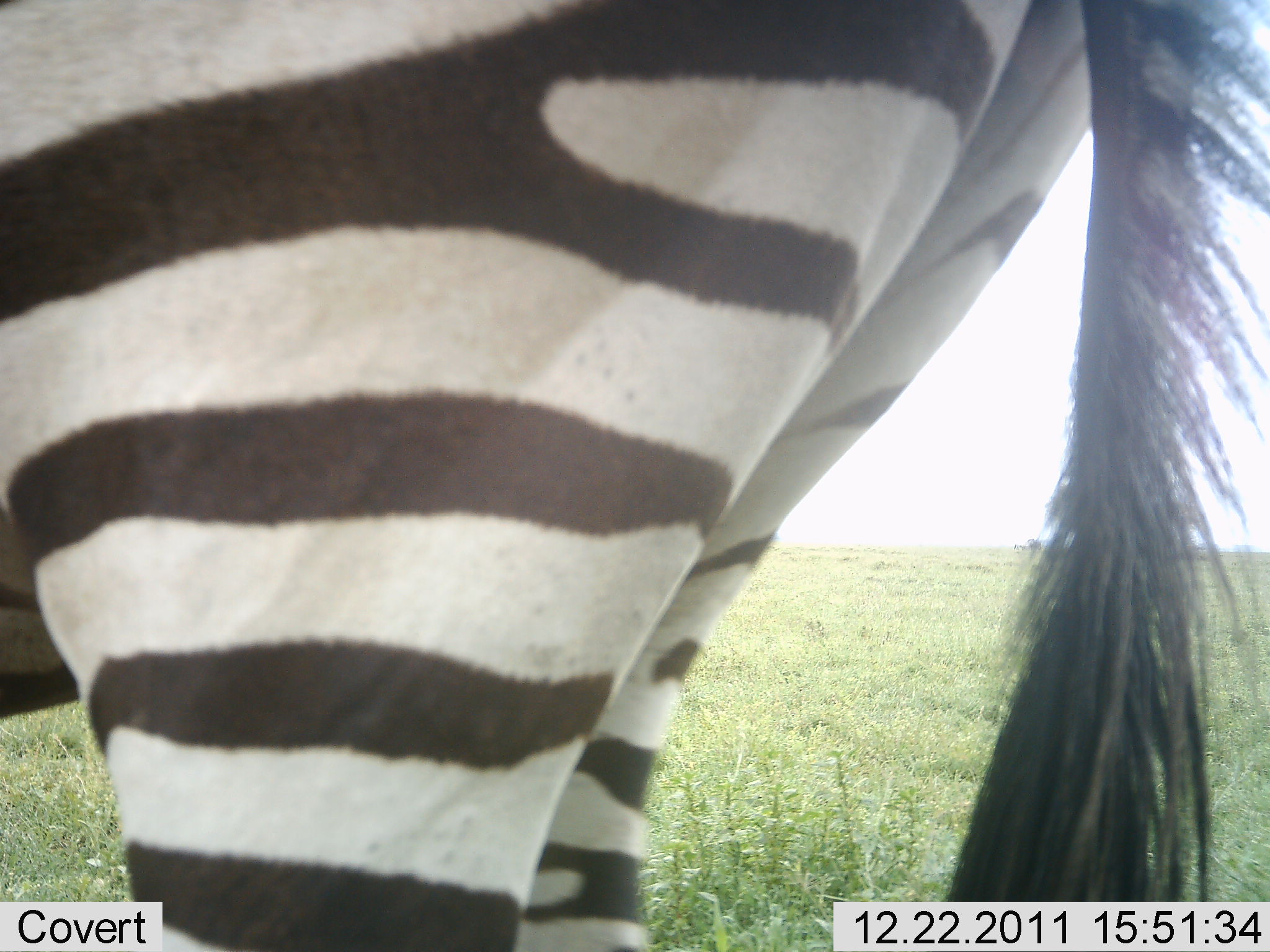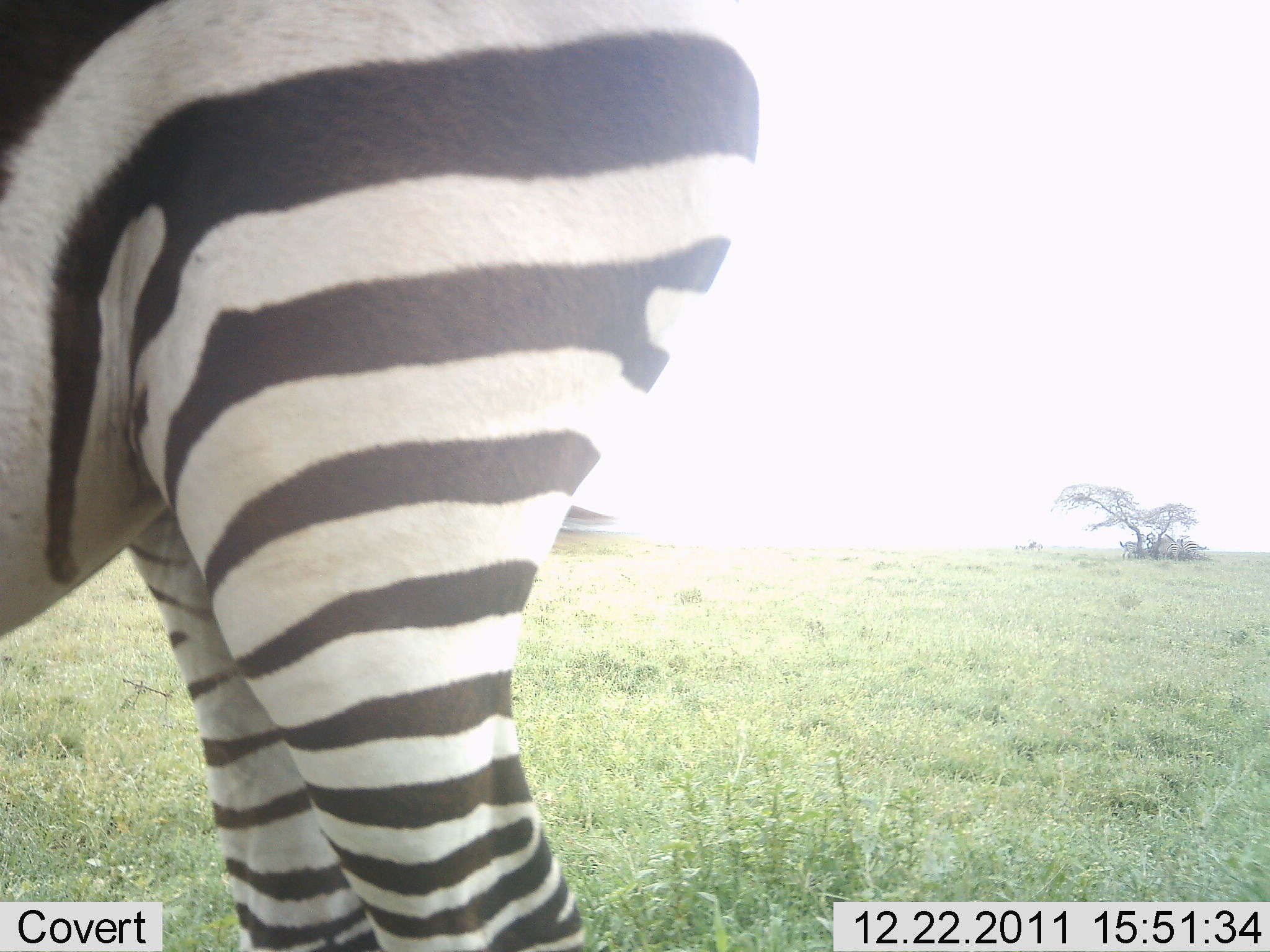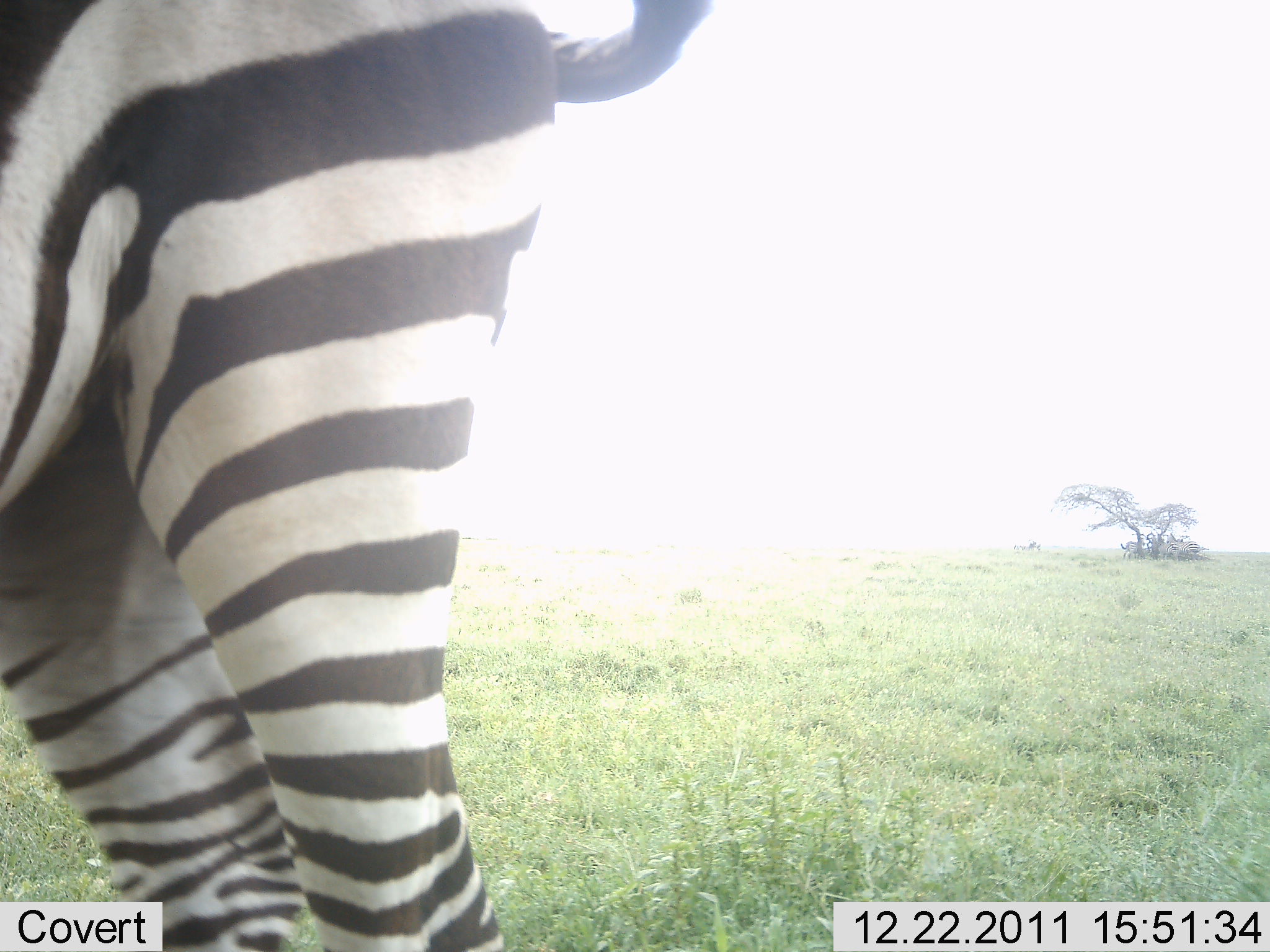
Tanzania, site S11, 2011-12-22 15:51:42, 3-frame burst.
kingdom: Animalia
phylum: Chordata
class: Mammalia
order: Perissodactyla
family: Equidae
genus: Equus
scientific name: Equus quagga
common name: plains zebra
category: zebra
Zebra (plains zebra) (Equus quagga), count 1. Behavior (volunteer vote fractions): standing 54%, resting 0%, moving 54%, interacting 0%. Young present (vote fraction): 0%. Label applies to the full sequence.